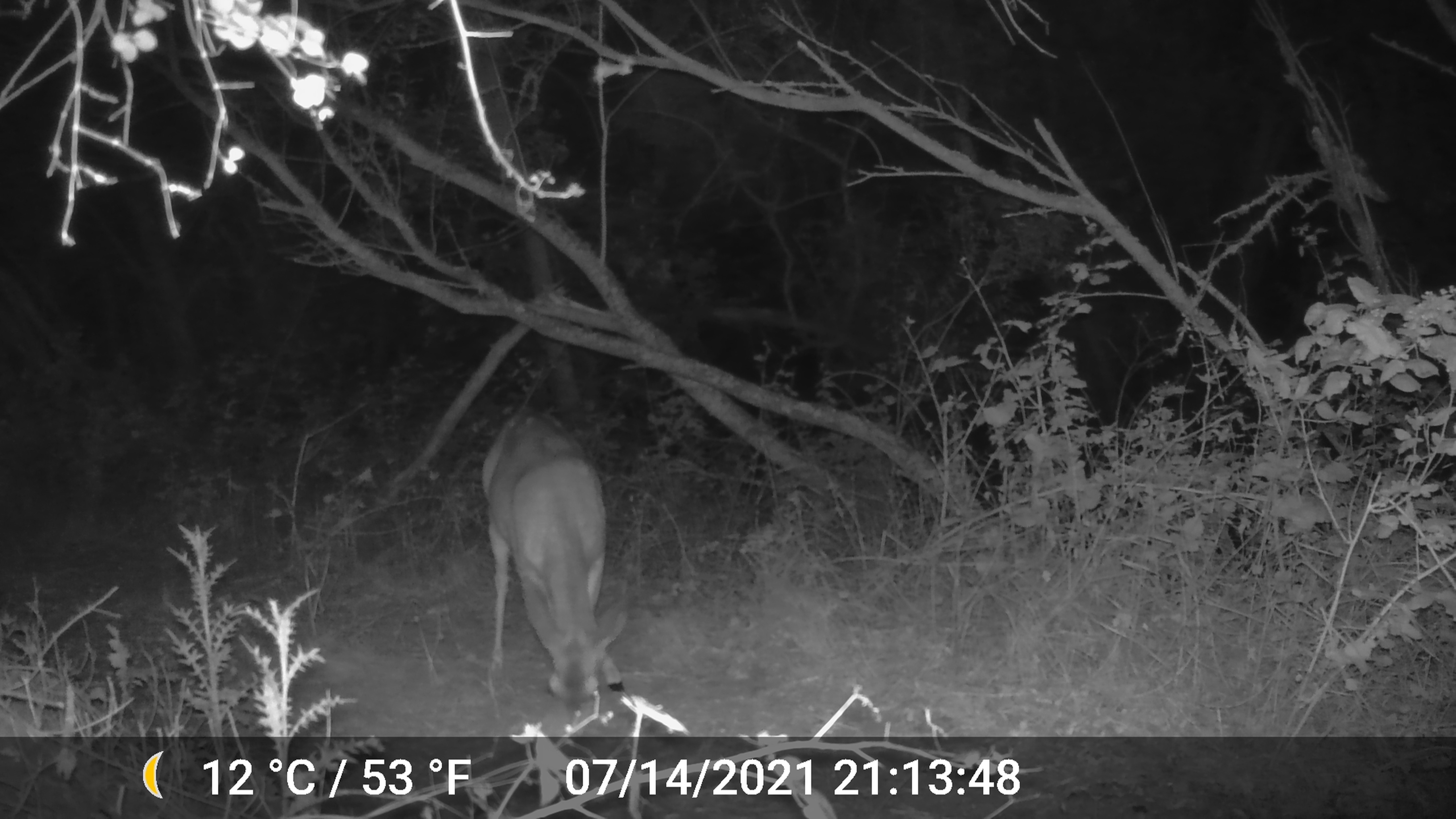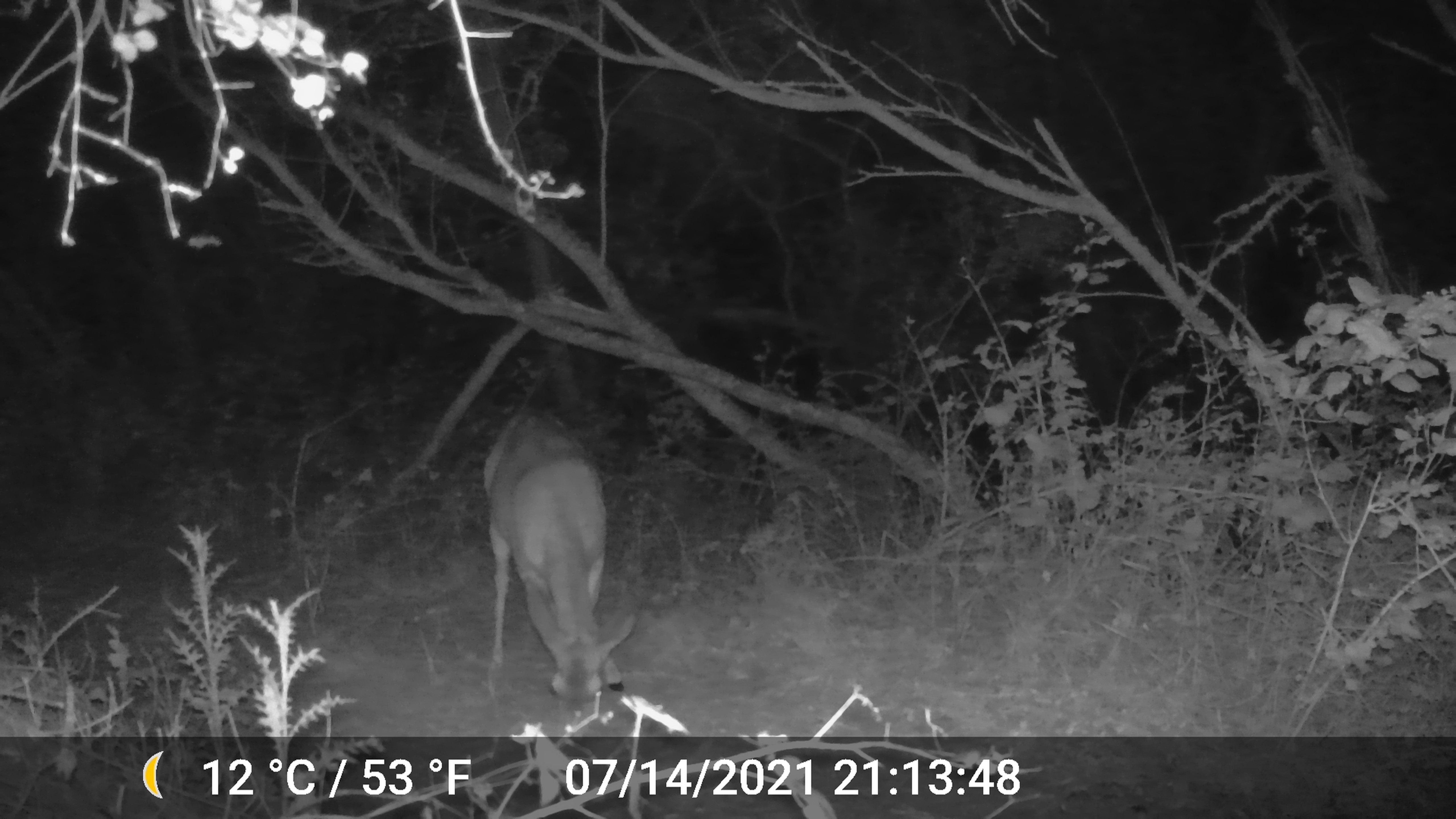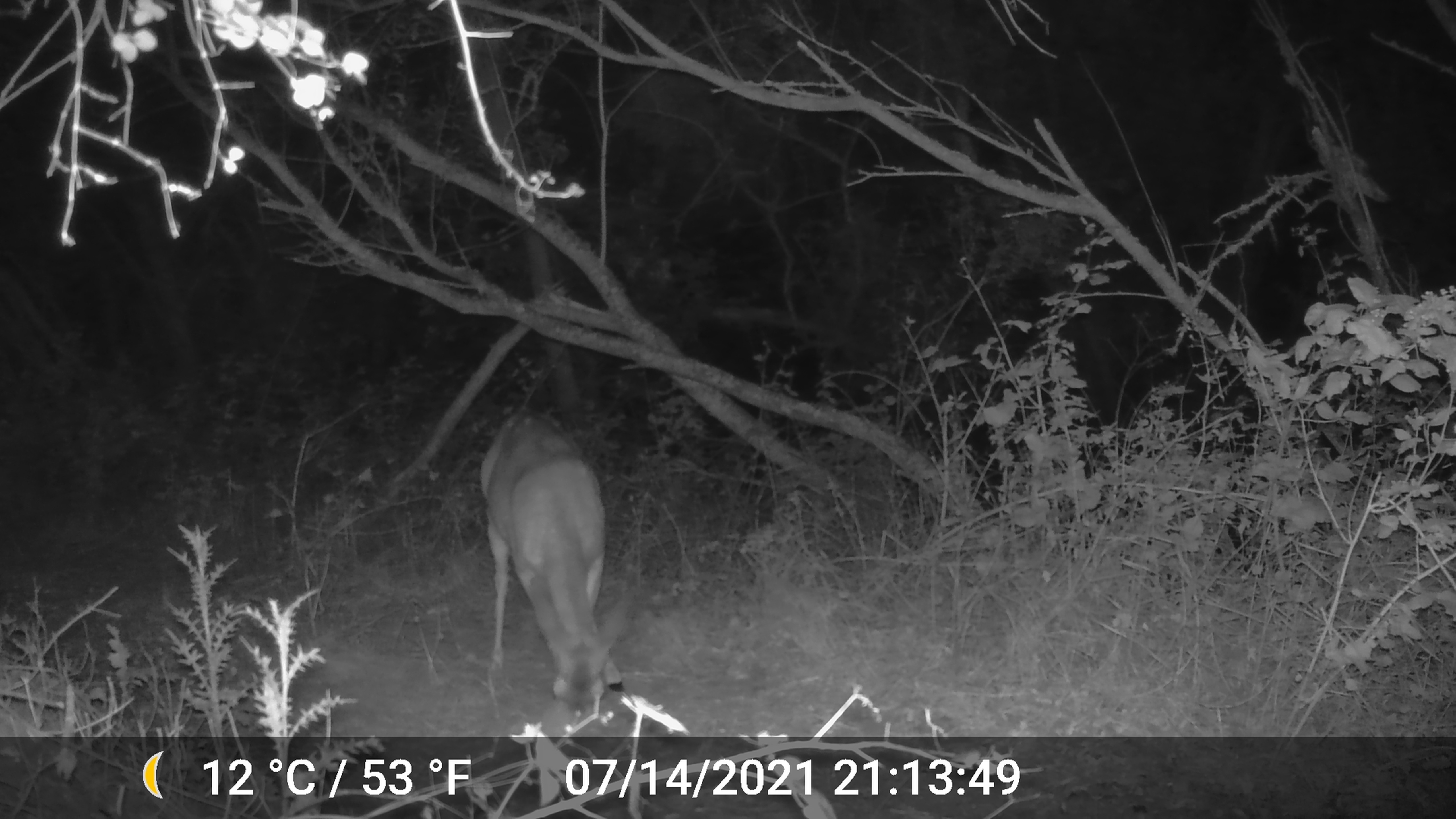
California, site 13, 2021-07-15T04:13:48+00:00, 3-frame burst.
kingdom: Animalia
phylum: Chordata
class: Mammalia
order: Artiodactyla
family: Cervidae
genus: Odocoileus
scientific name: Odocoileus hemionus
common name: mule deer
Mule deer (Odocoileus hemionus).